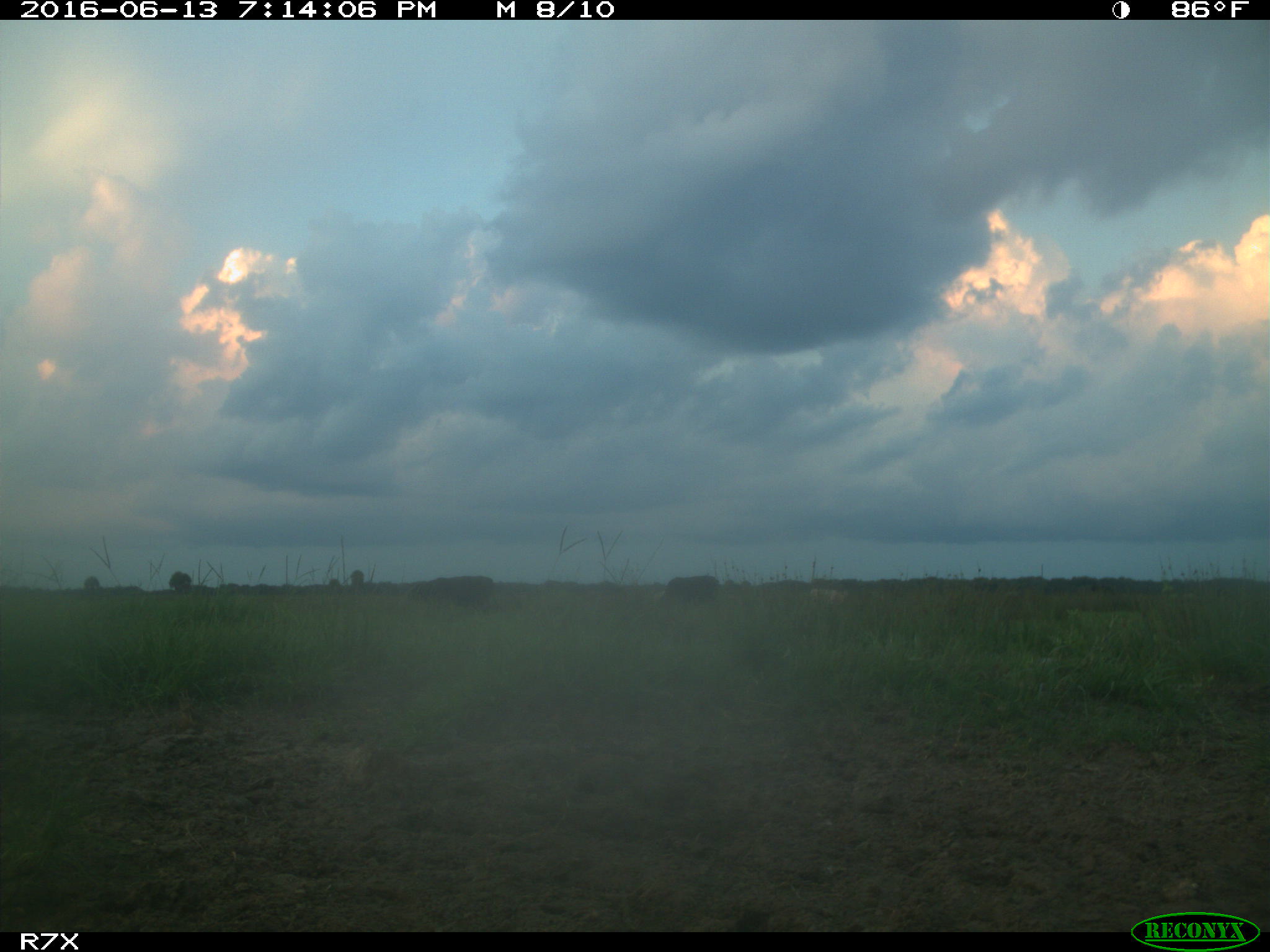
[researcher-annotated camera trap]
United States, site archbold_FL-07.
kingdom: Animalia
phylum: Chordata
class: Mammalia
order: Artiodactyla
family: Bovidae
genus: Bos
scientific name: Bos taurus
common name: domestic cow